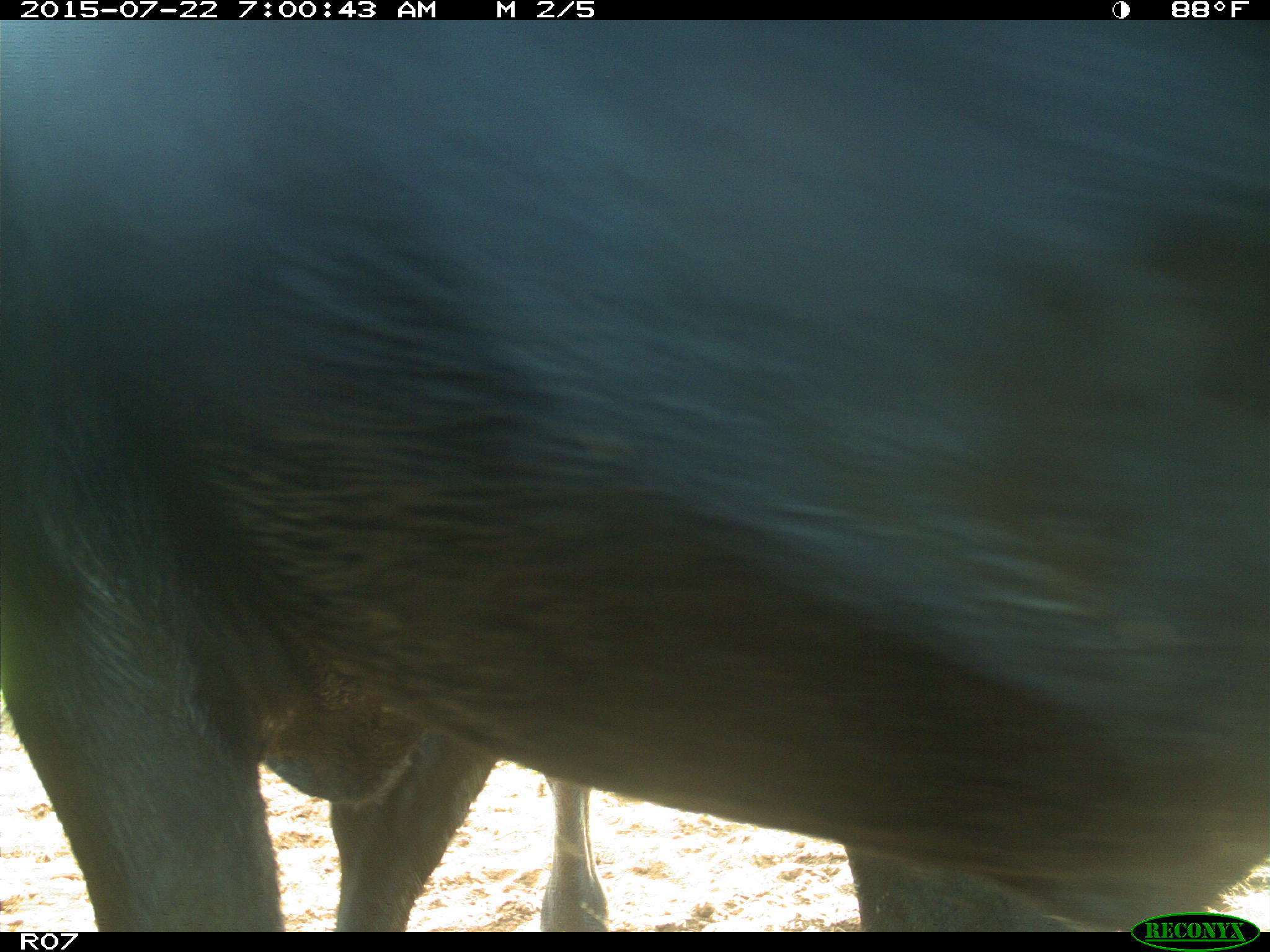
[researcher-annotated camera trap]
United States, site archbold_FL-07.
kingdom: Animalia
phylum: Chordata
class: Mammalia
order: Artiodactyla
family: Bovidae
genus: Bos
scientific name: Bos taurus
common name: domestic cow